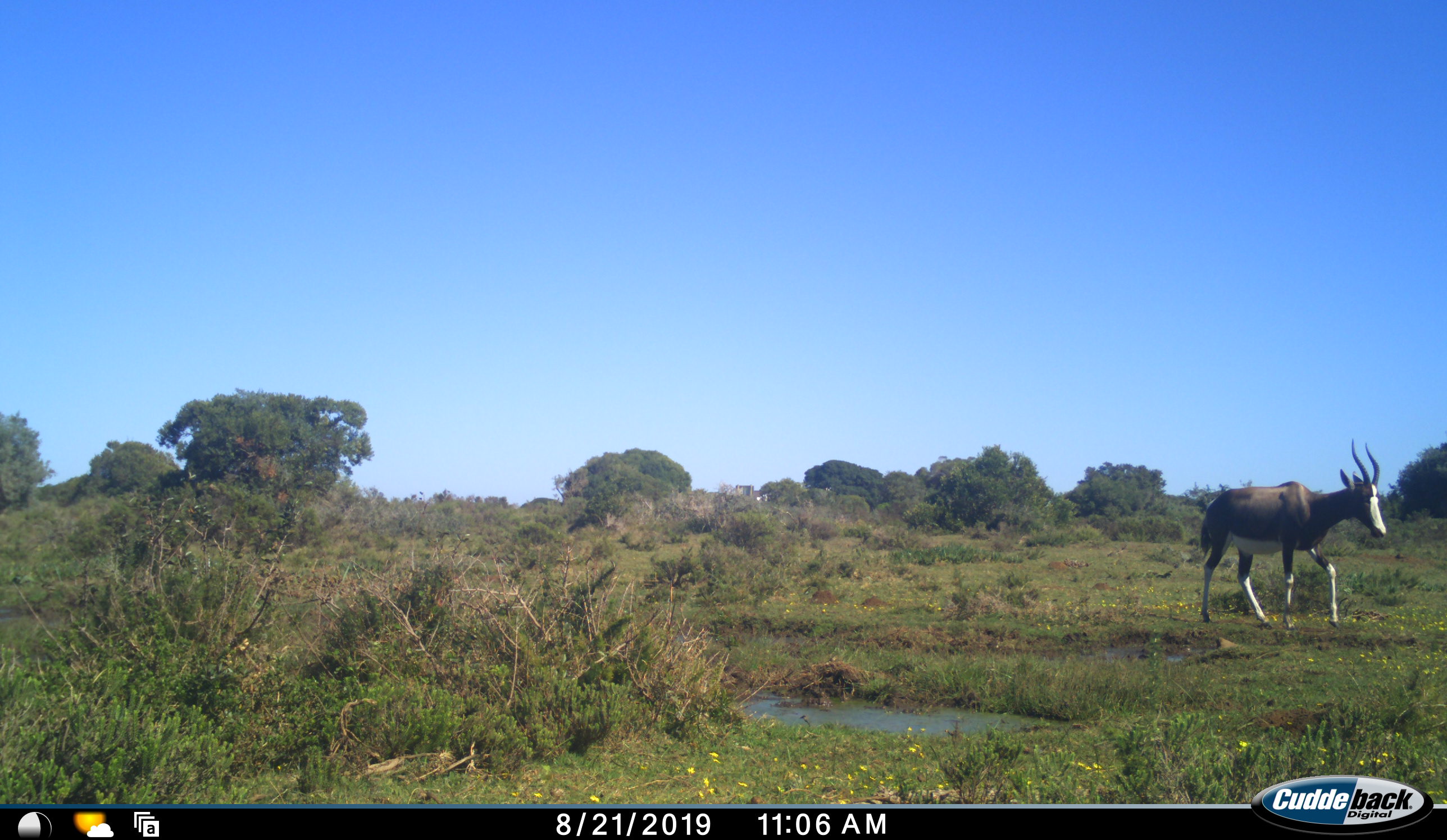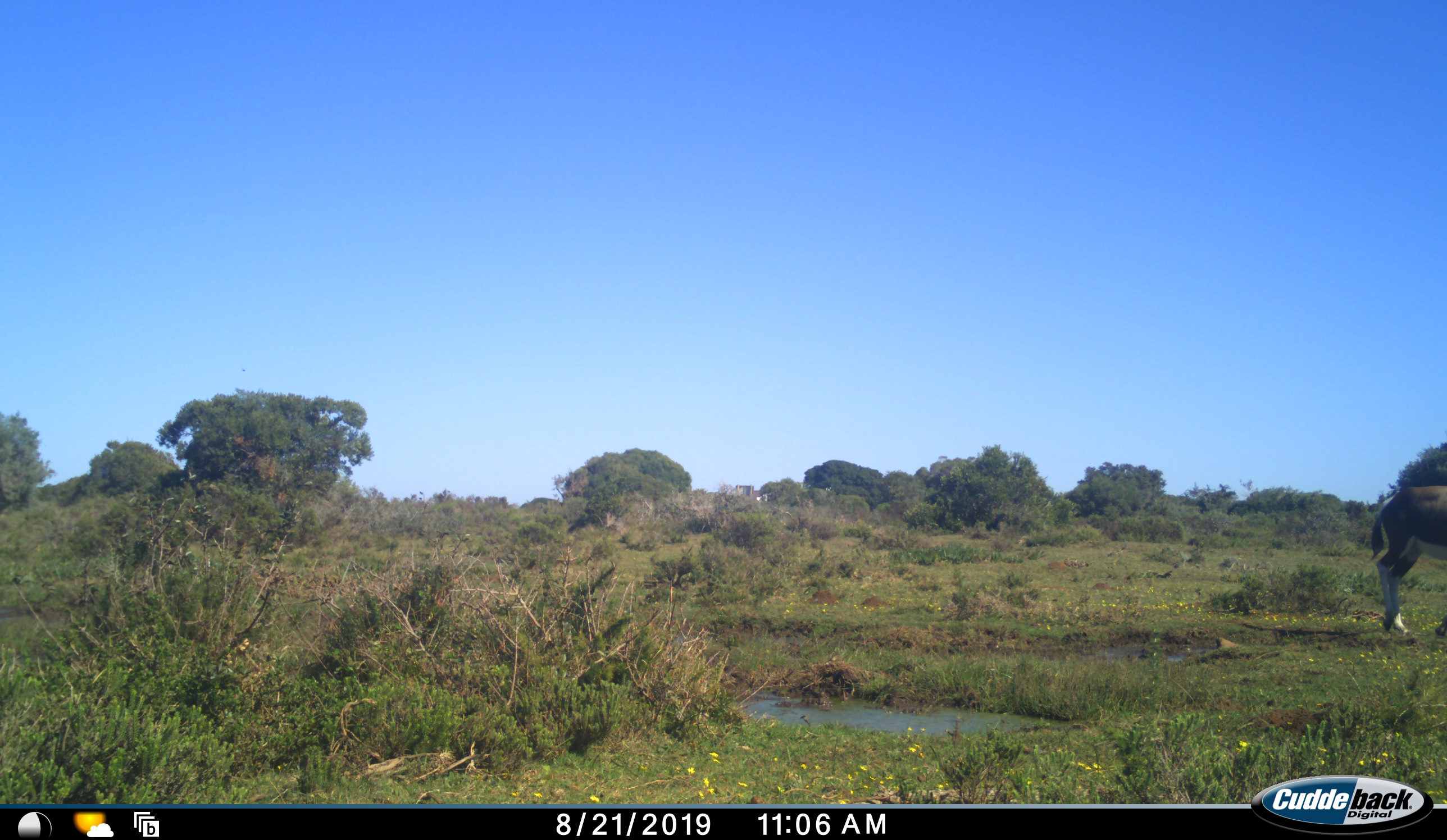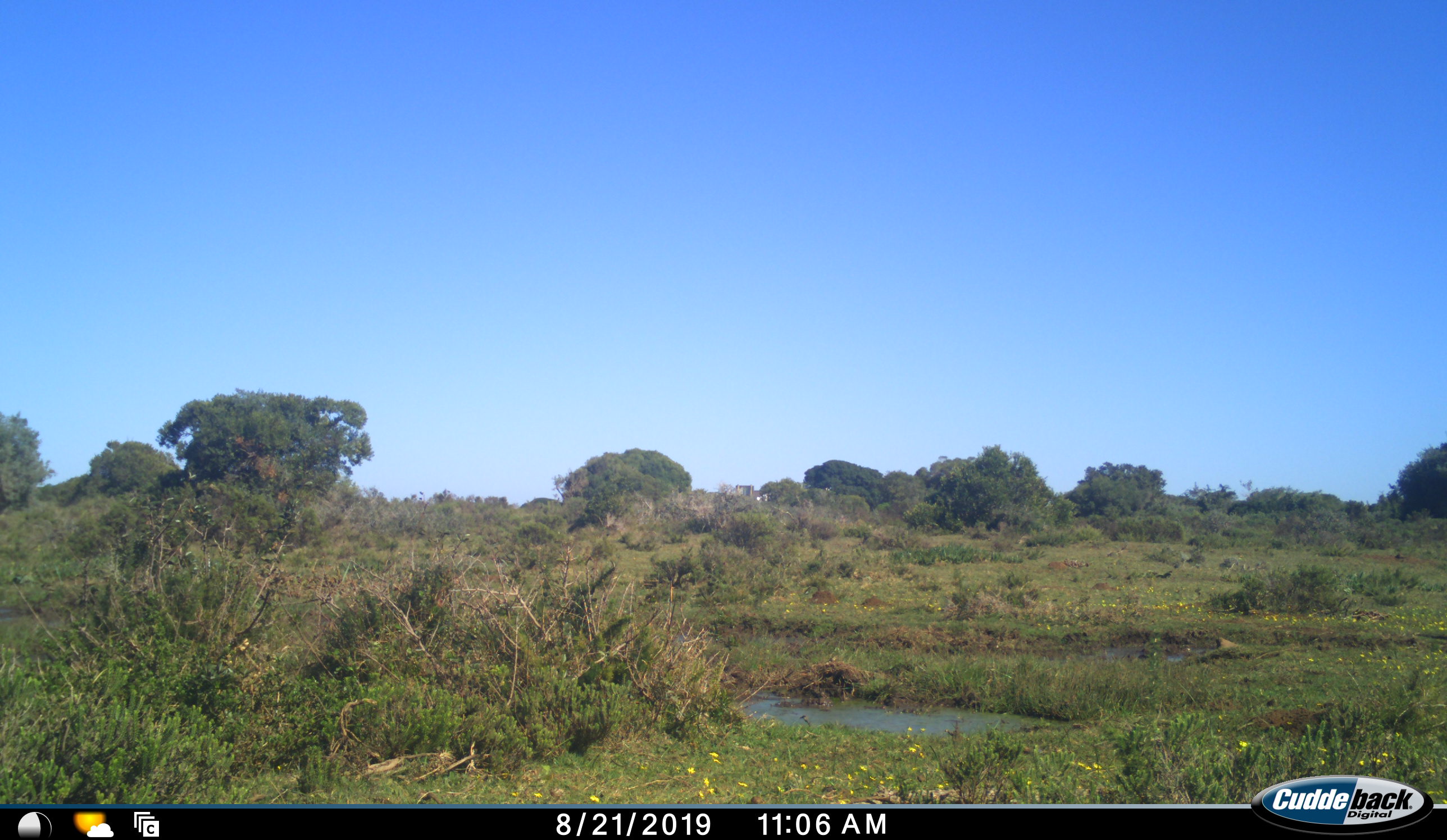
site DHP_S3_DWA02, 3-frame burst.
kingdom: Animalia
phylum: Chordata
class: Mammalia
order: Artiodactyla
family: Bovidae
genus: Damaliscus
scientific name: Damaliscus pygargus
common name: bontebok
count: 1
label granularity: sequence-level